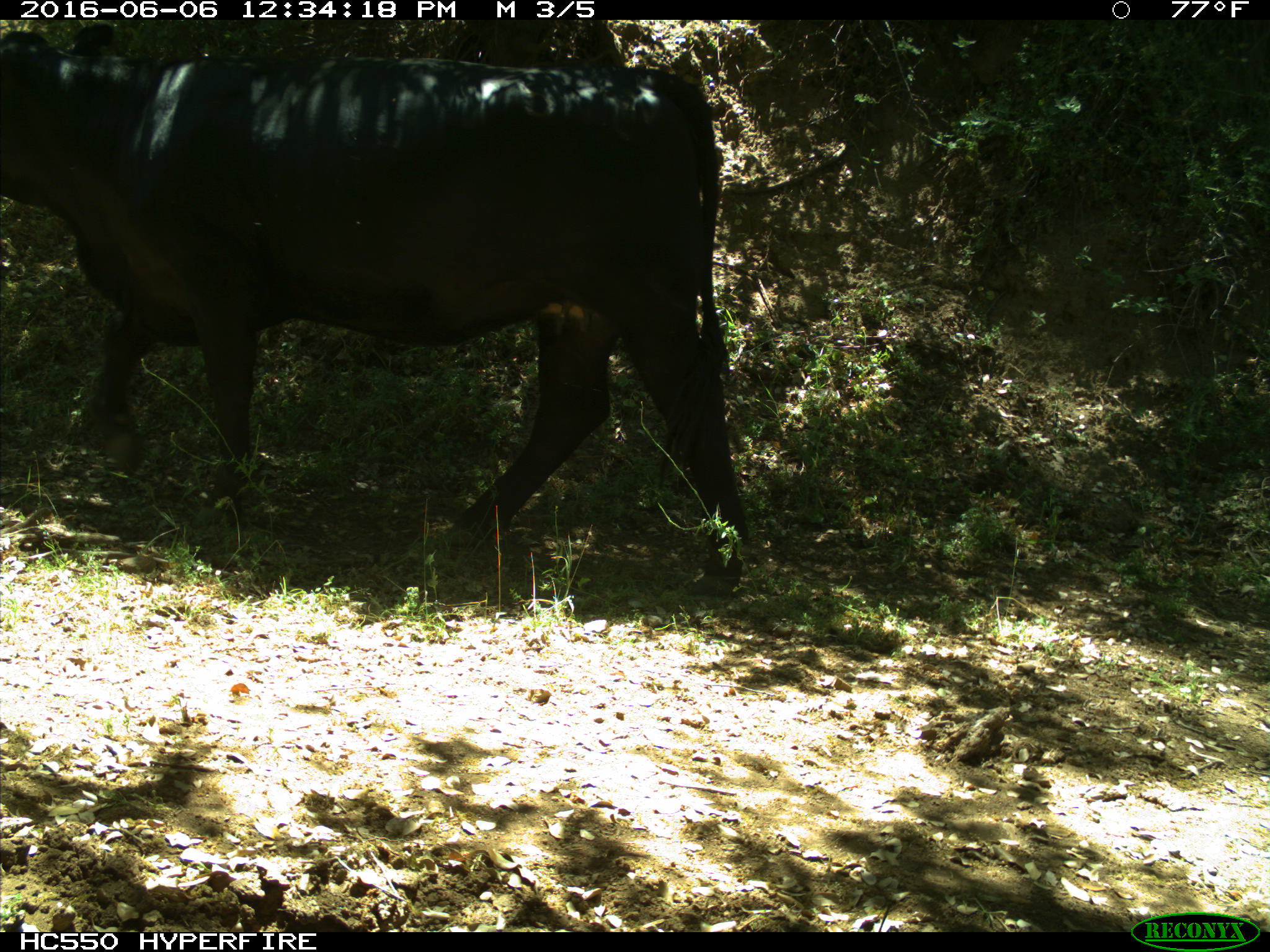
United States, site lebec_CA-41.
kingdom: Animalia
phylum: Chordata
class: Mammalia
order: Artiodactyla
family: Bovidae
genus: Bos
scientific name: Bos taurus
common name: domestic cow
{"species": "Bos taurus (domestic cow)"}